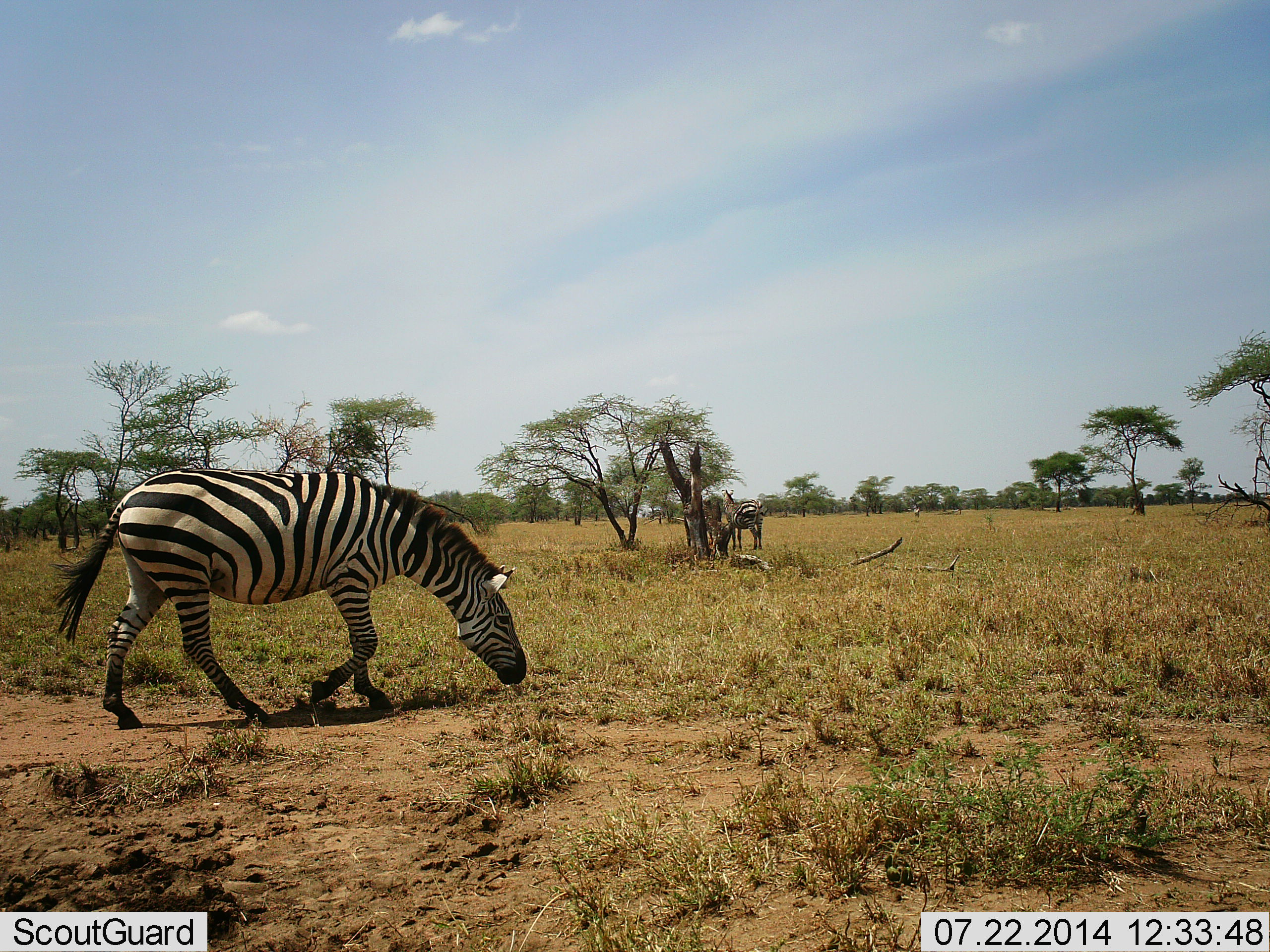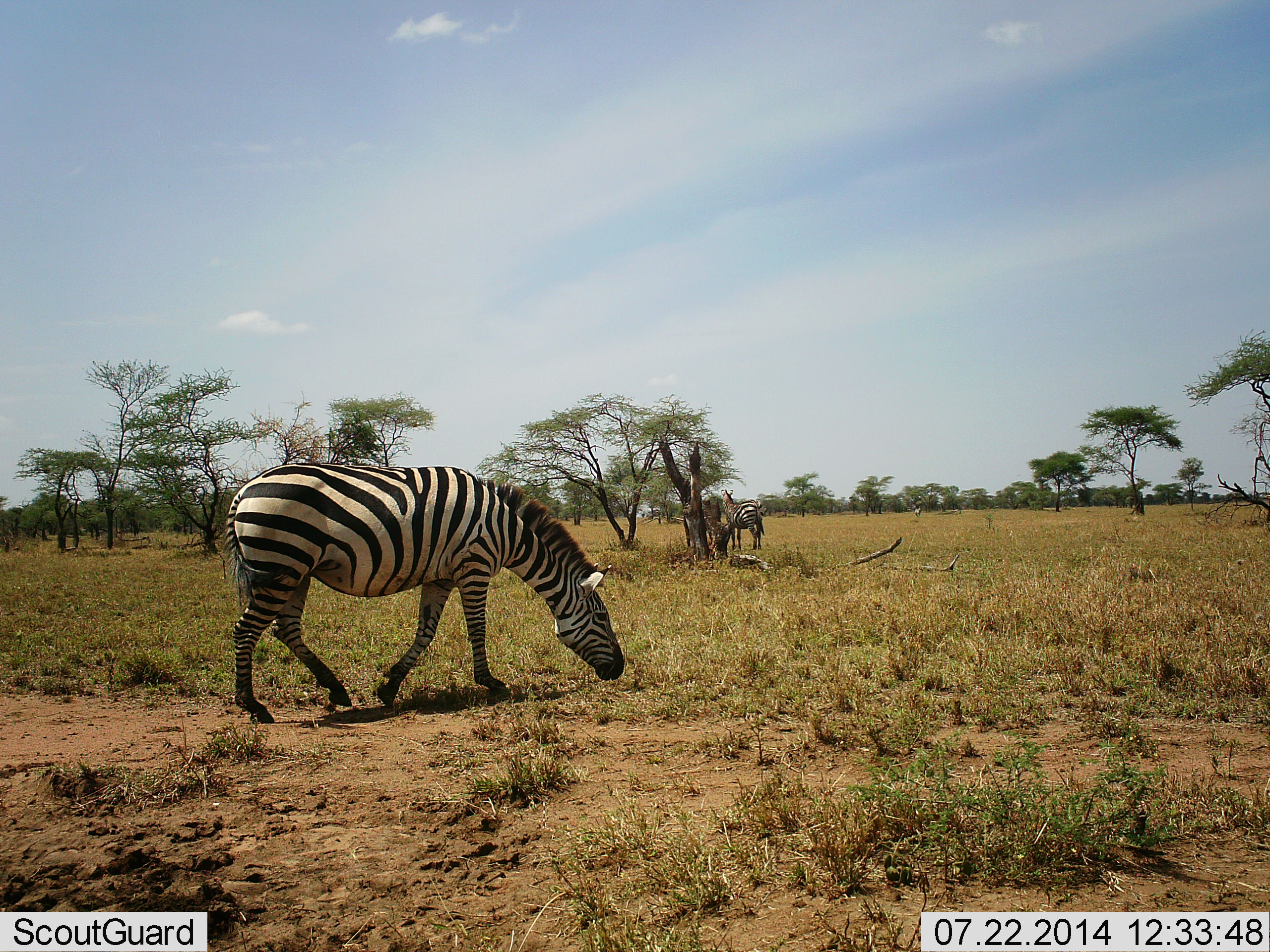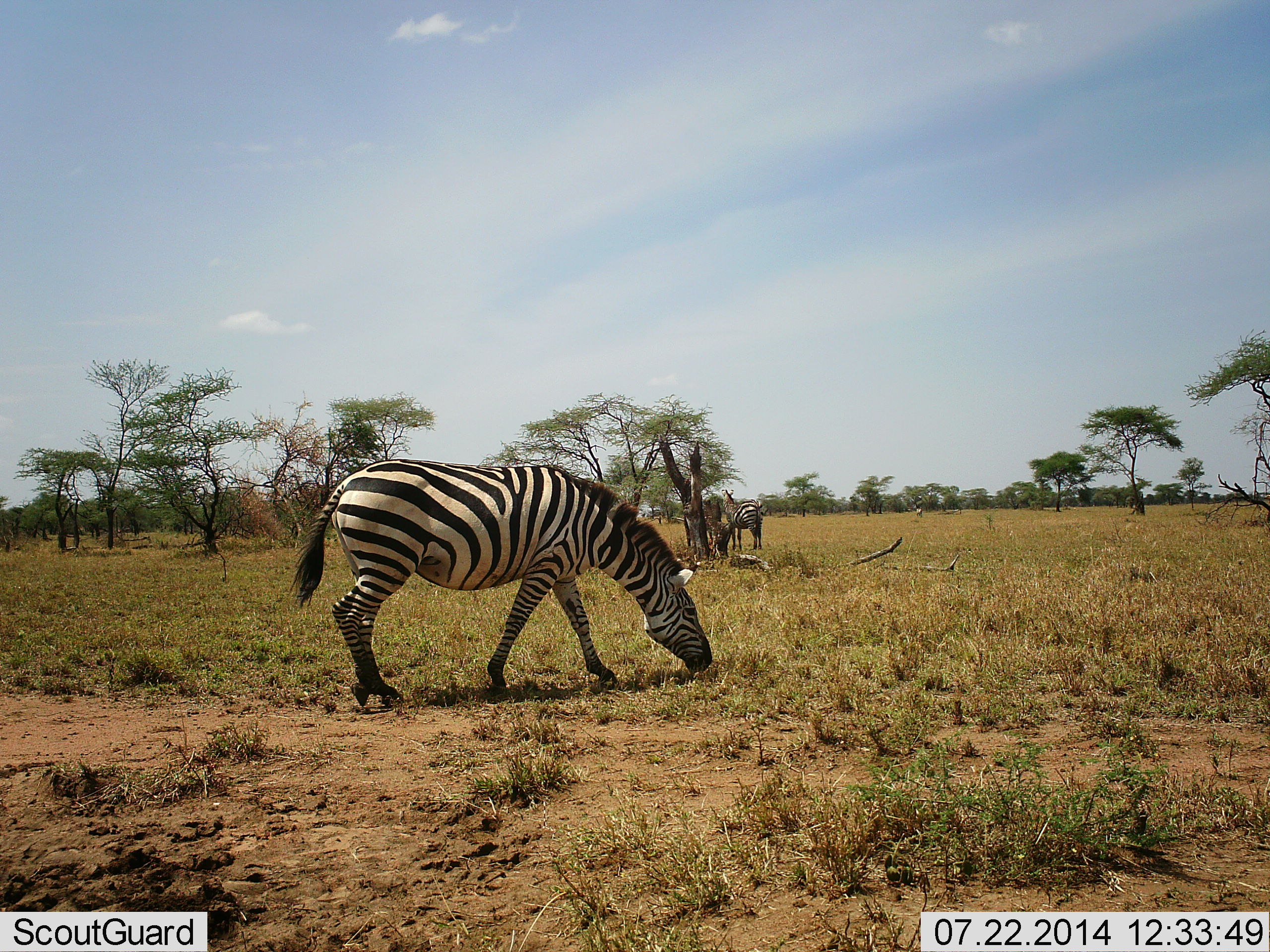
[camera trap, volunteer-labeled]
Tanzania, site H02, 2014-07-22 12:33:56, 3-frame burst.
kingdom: Animalia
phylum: Chordata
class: Mammalia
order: Perissodactyla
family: Equidae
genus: Equus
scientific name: Equus quagga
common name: plains zebra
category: zebra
Zebra (plains zebra) (Equus quagga), count 2. Behavior (volunteer vote fractions): standing 40%, resting 10%, moving 60%, interacting 0%. Young present (vote fraction): 0%. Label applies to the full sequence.